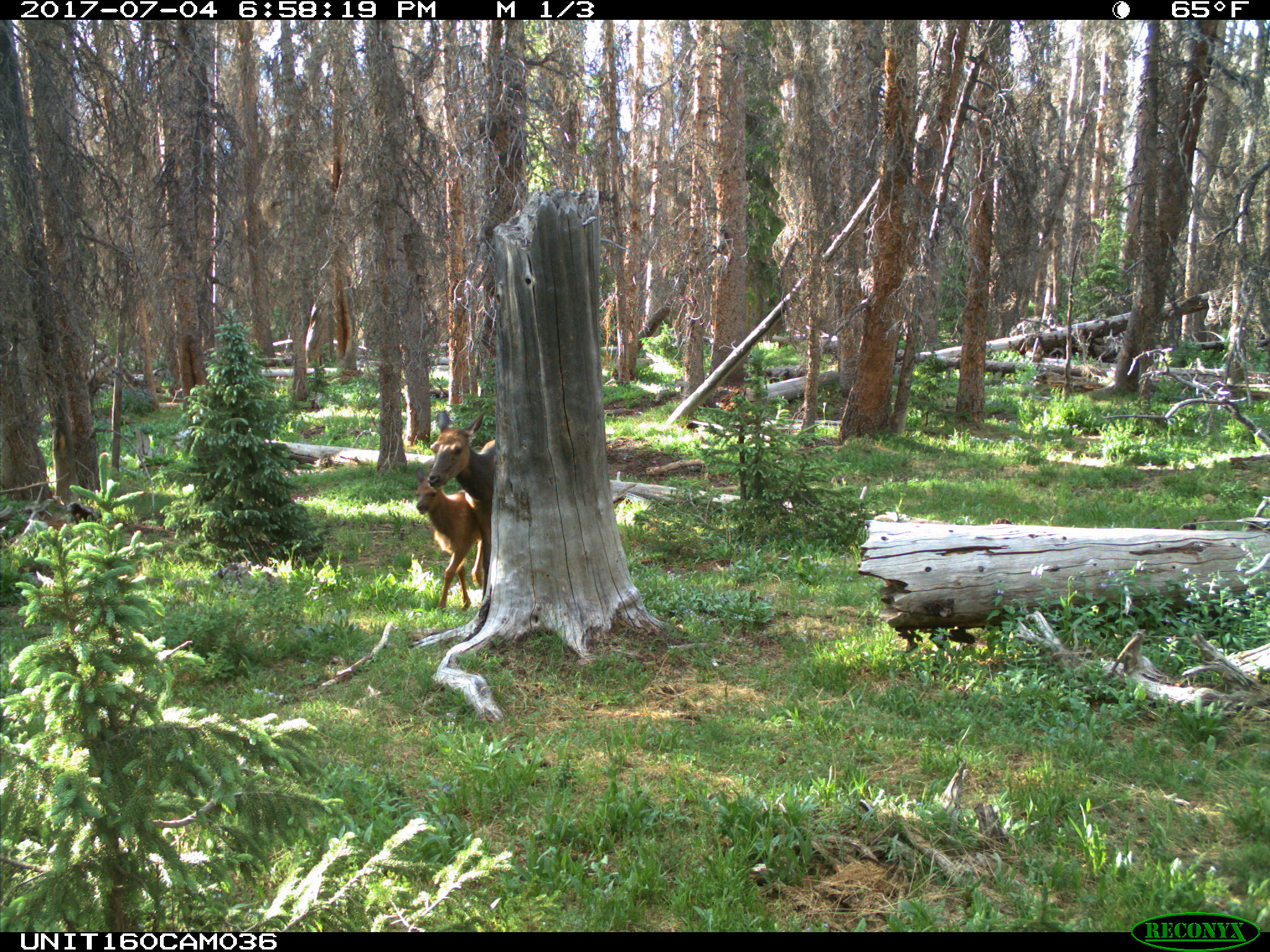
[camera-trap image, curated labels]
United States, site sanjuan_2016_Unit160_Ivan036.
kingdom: Animalia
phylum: Chordata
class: Mammalia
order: Artiodactyla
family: Cervidae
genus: Cervus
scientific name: Cervus elaphus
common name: red deer